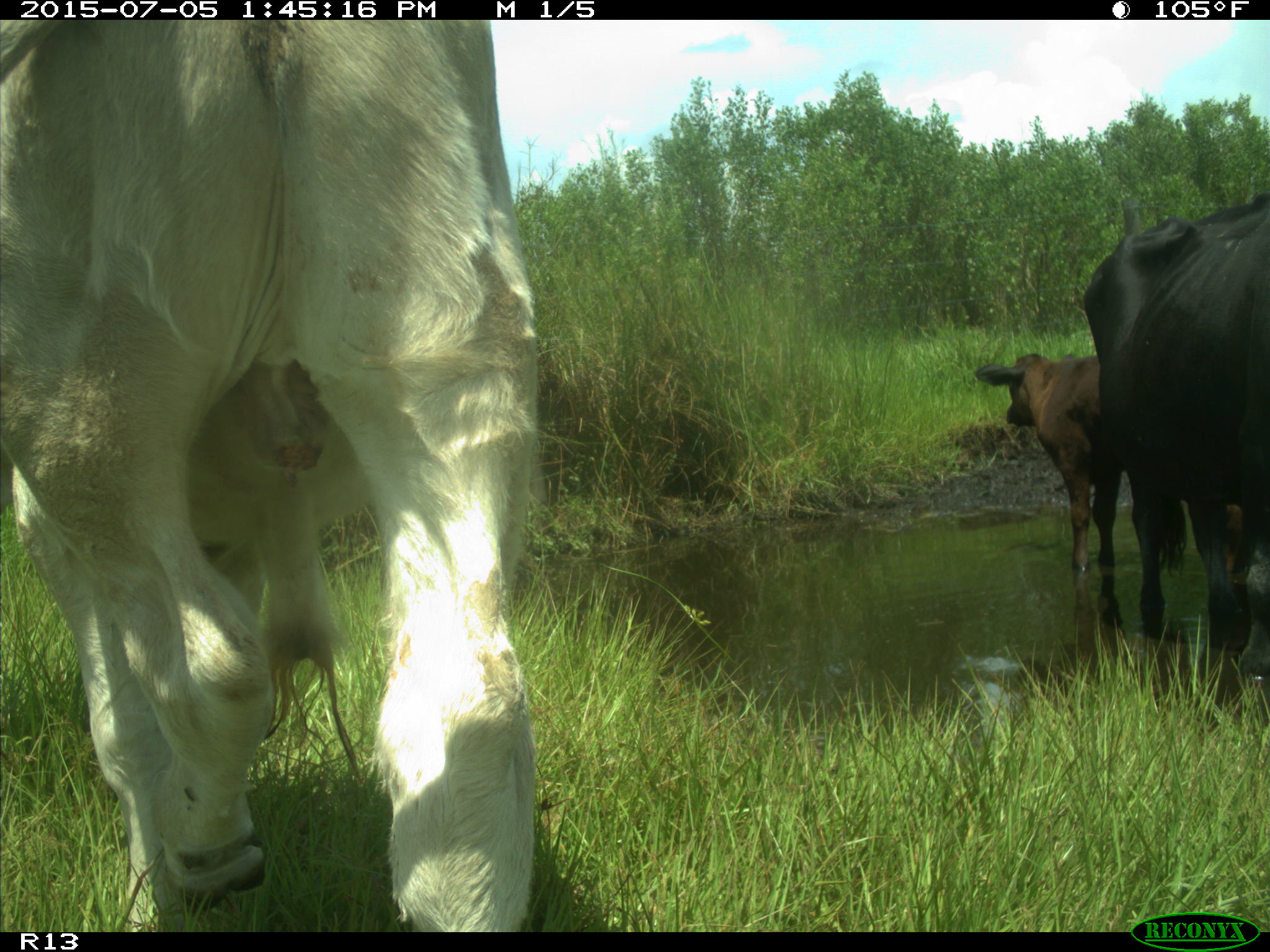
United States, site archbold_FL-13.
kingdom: Animalia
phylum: Chordata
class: Mammalia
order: Artiodactyla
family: Bovidae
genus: Bos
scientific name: Bos taurus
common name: domestic cow